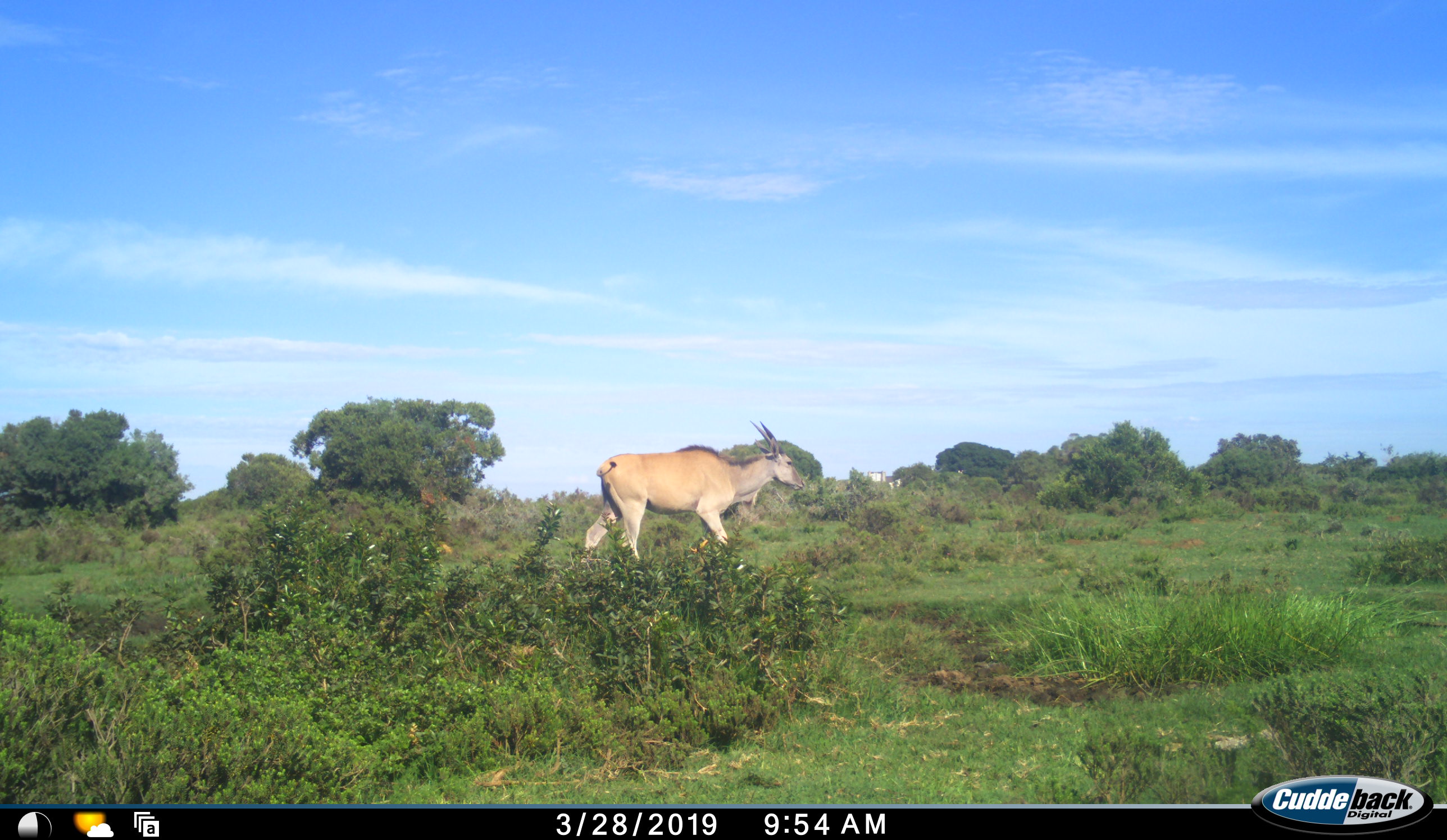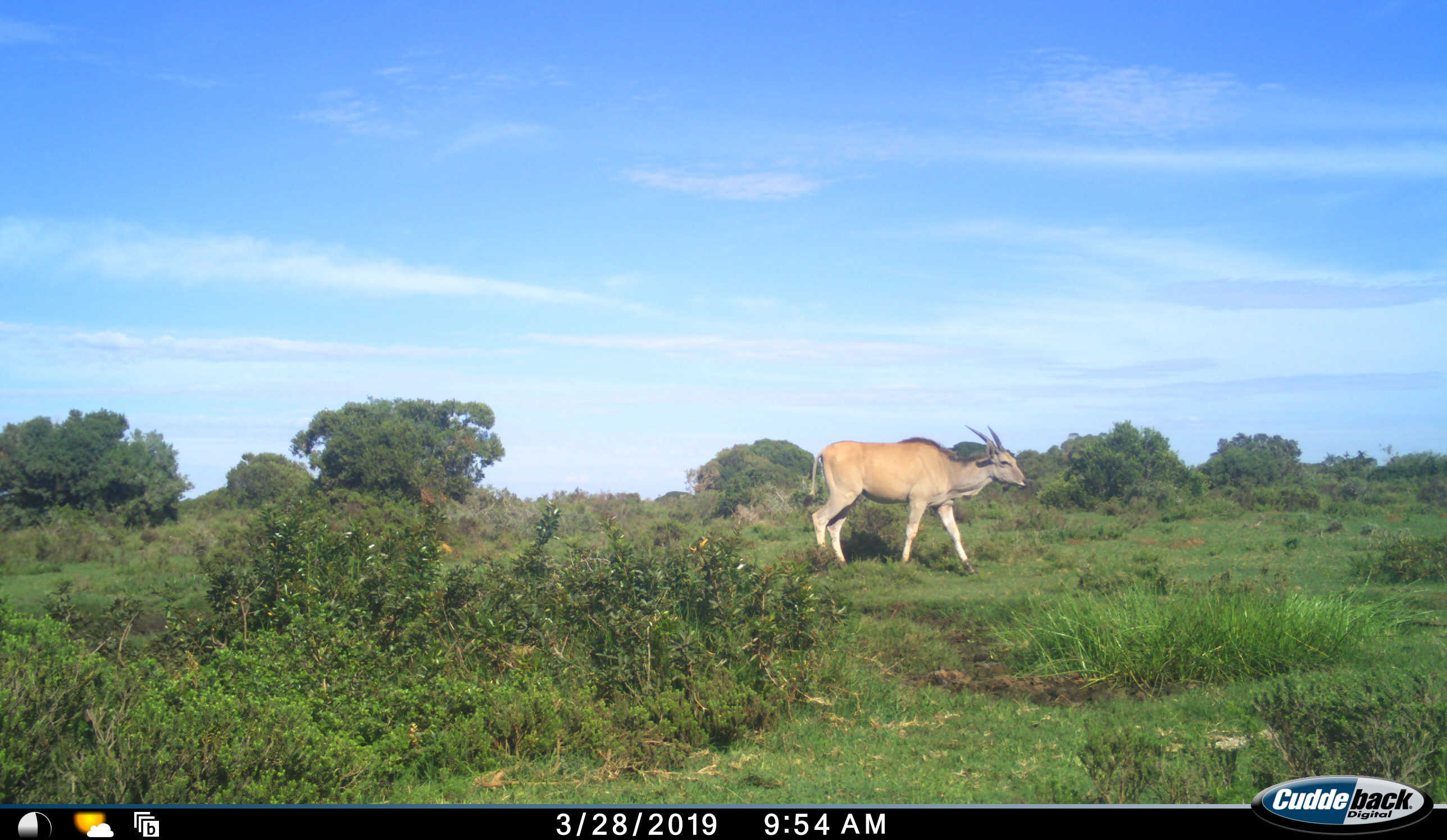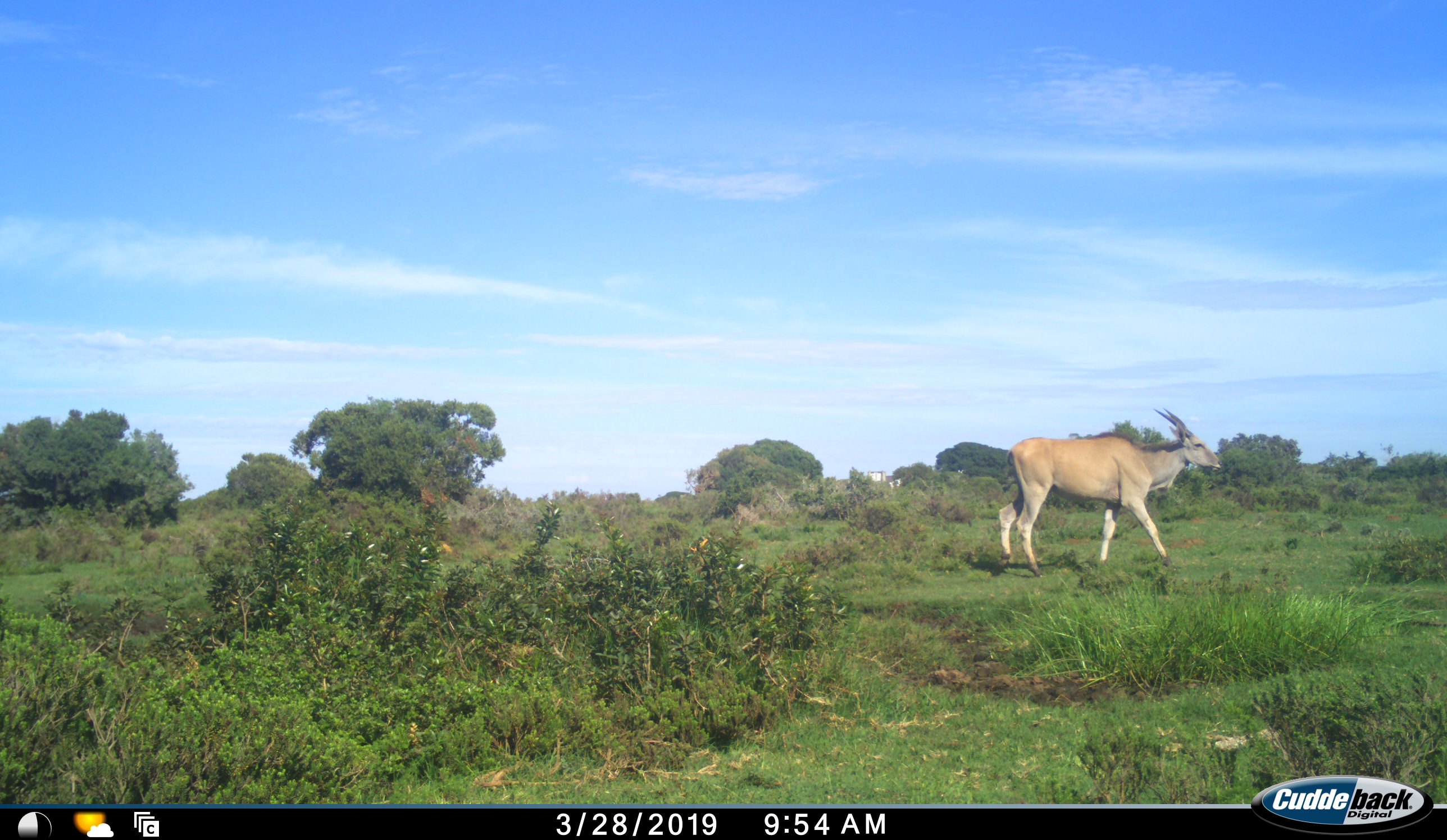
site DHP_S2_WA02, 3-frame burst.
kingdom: Animalia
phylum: Chordata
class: Mammalia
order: Artiodactyla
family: Bovidae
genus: Tragelaphus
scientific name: Tragelaphus oryx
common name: eland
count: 1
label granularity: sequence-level